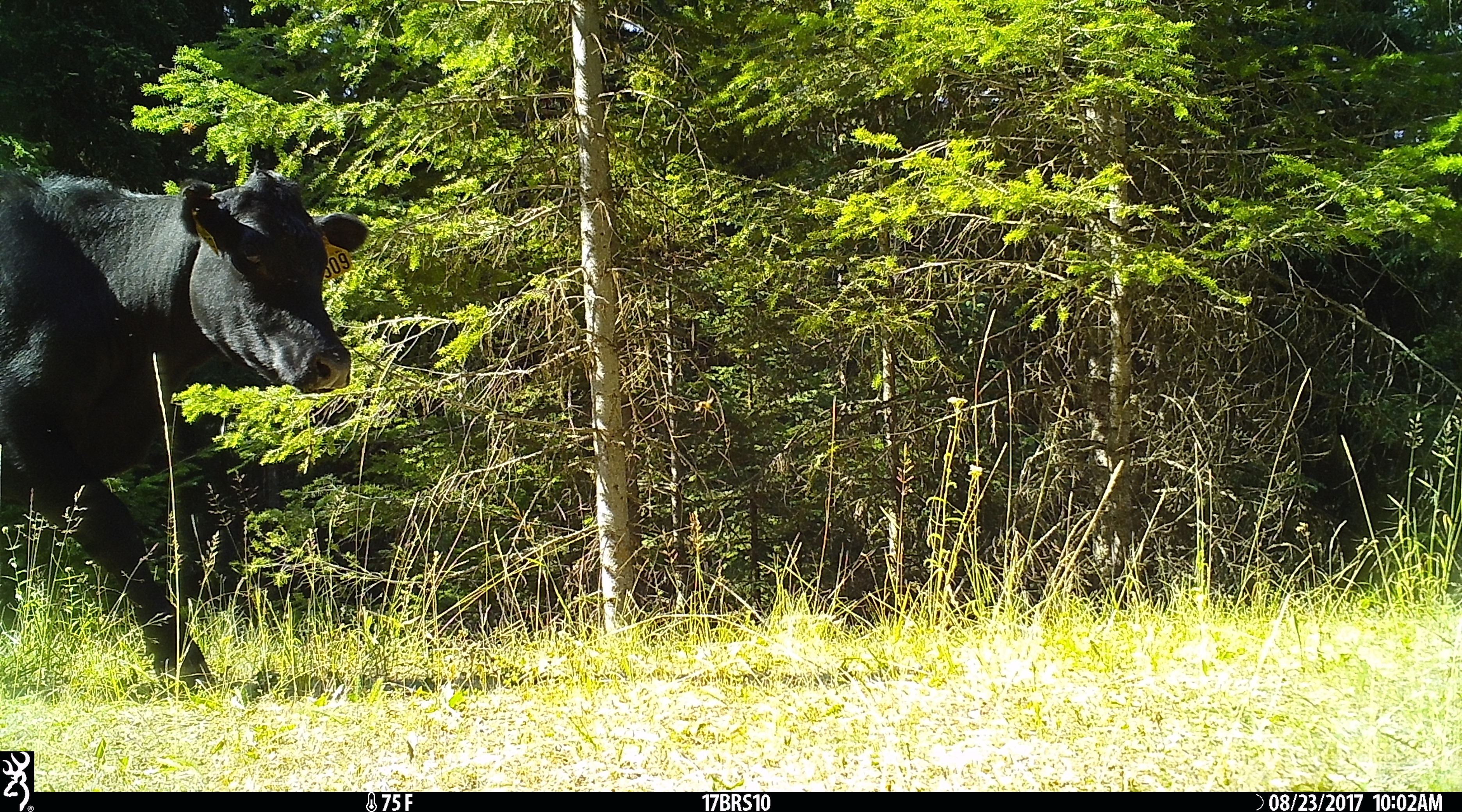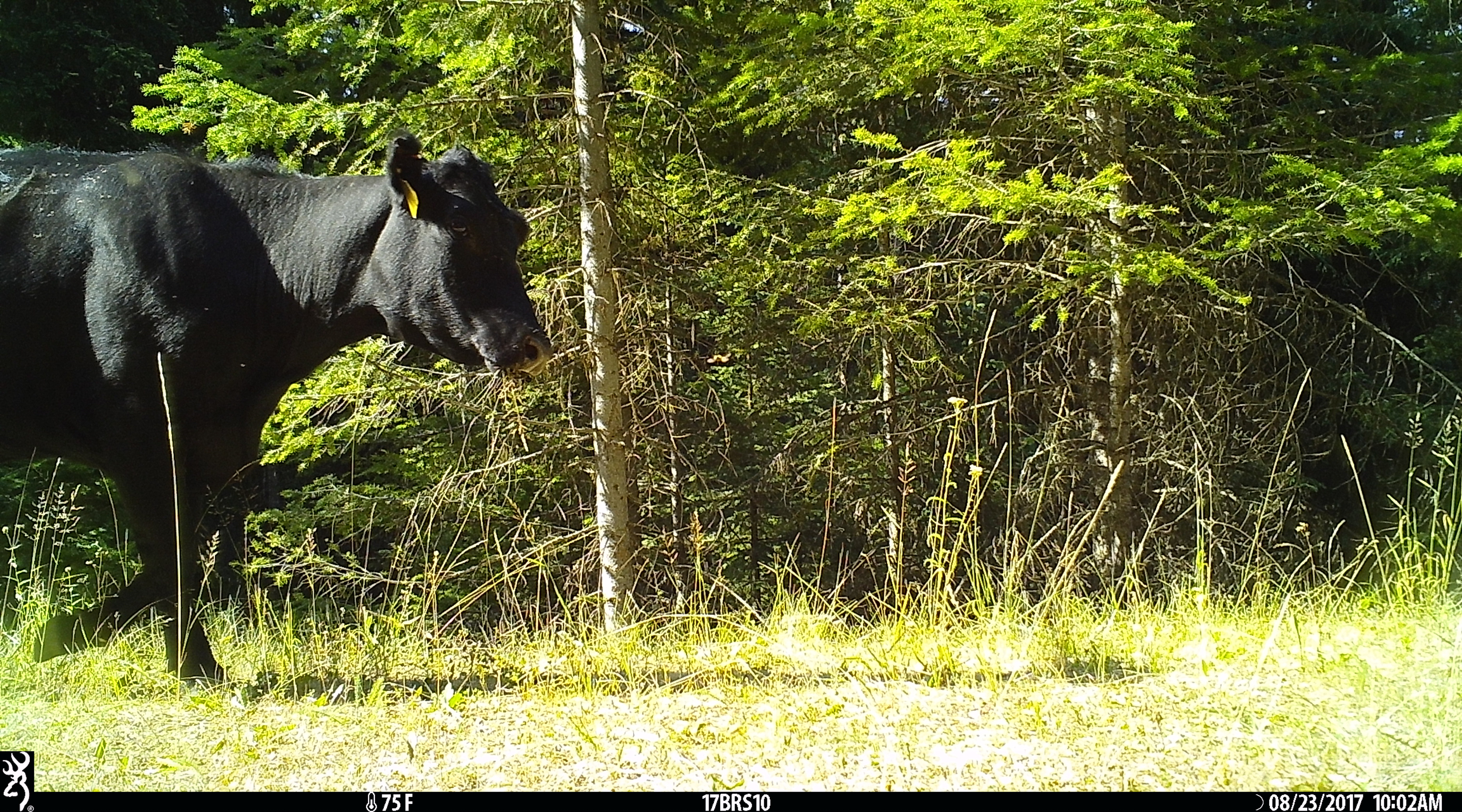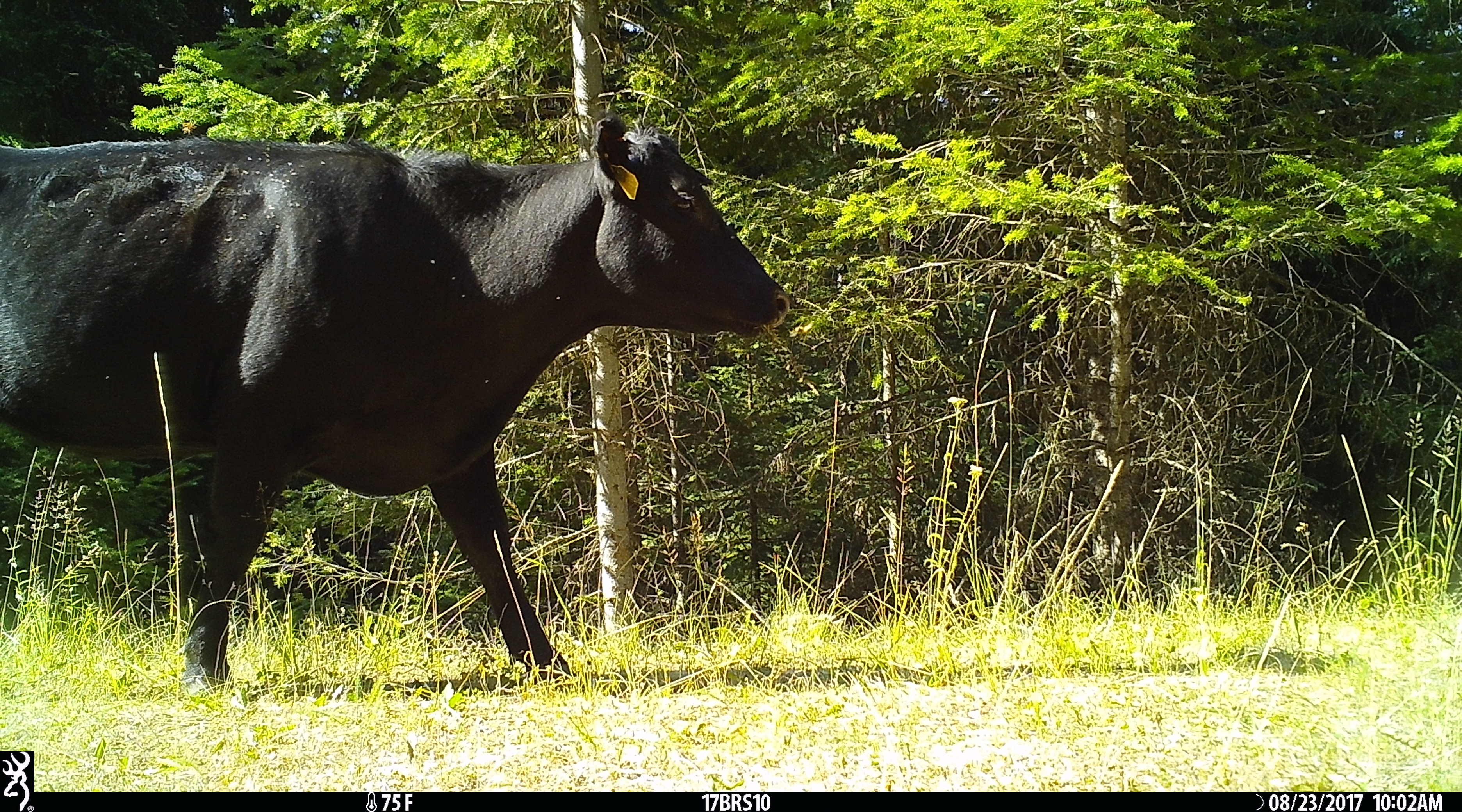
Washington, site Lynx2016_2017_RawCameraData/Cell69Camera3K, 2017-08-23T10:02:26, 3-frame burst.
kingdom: Animalia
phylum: Chordata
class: Mammalia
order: Artiodactyla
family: Bovidae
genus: Bos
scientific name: Bos taurus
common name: domestic cattle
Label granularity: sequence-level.